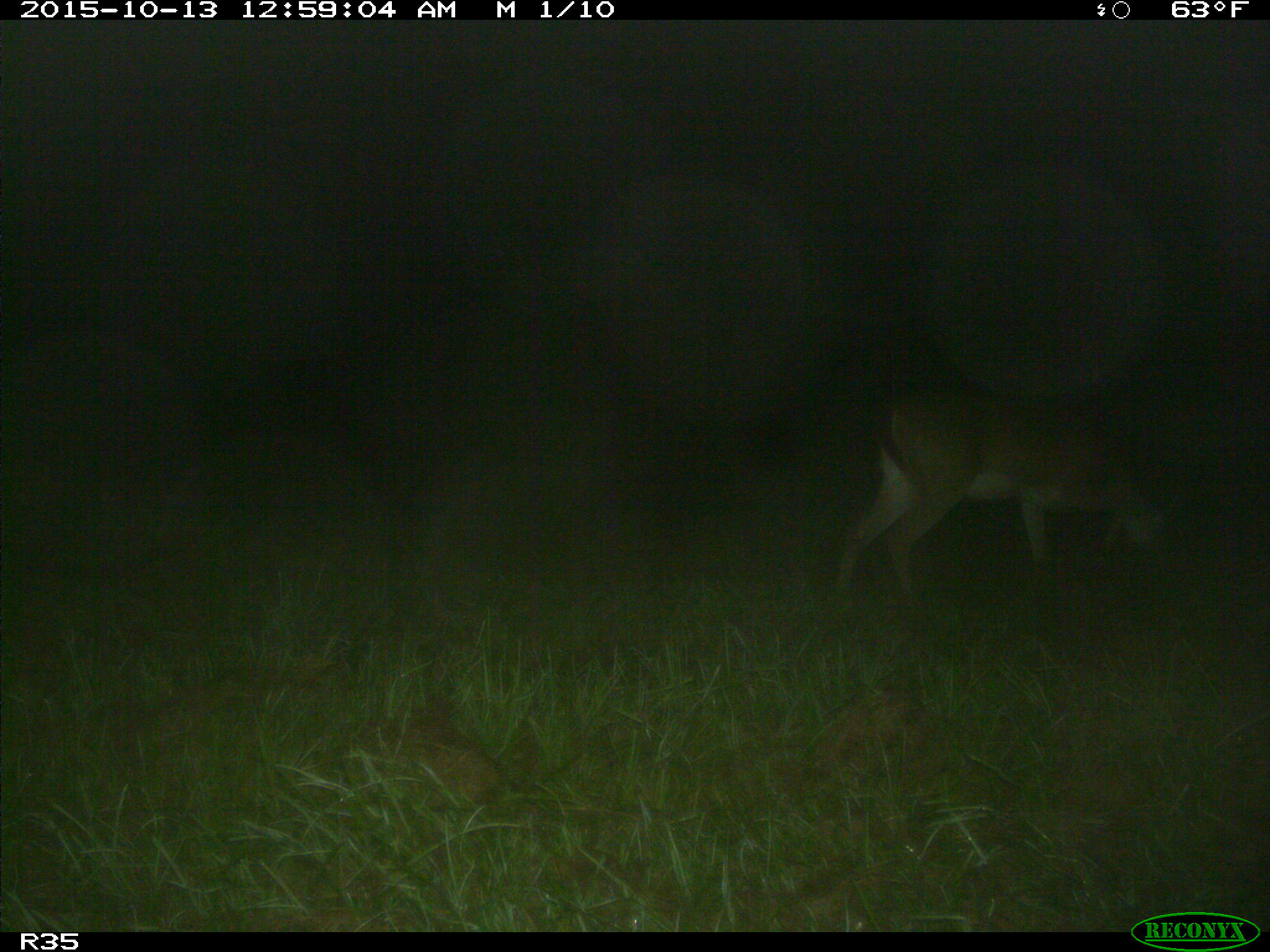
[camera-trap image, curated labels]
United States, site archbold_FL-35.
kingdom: Animalia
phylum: Chordata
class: Mammalia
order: Artiodactyla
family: Cervidae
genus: Odocoileus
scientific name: Odocoileus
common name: deer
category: unidentified deer